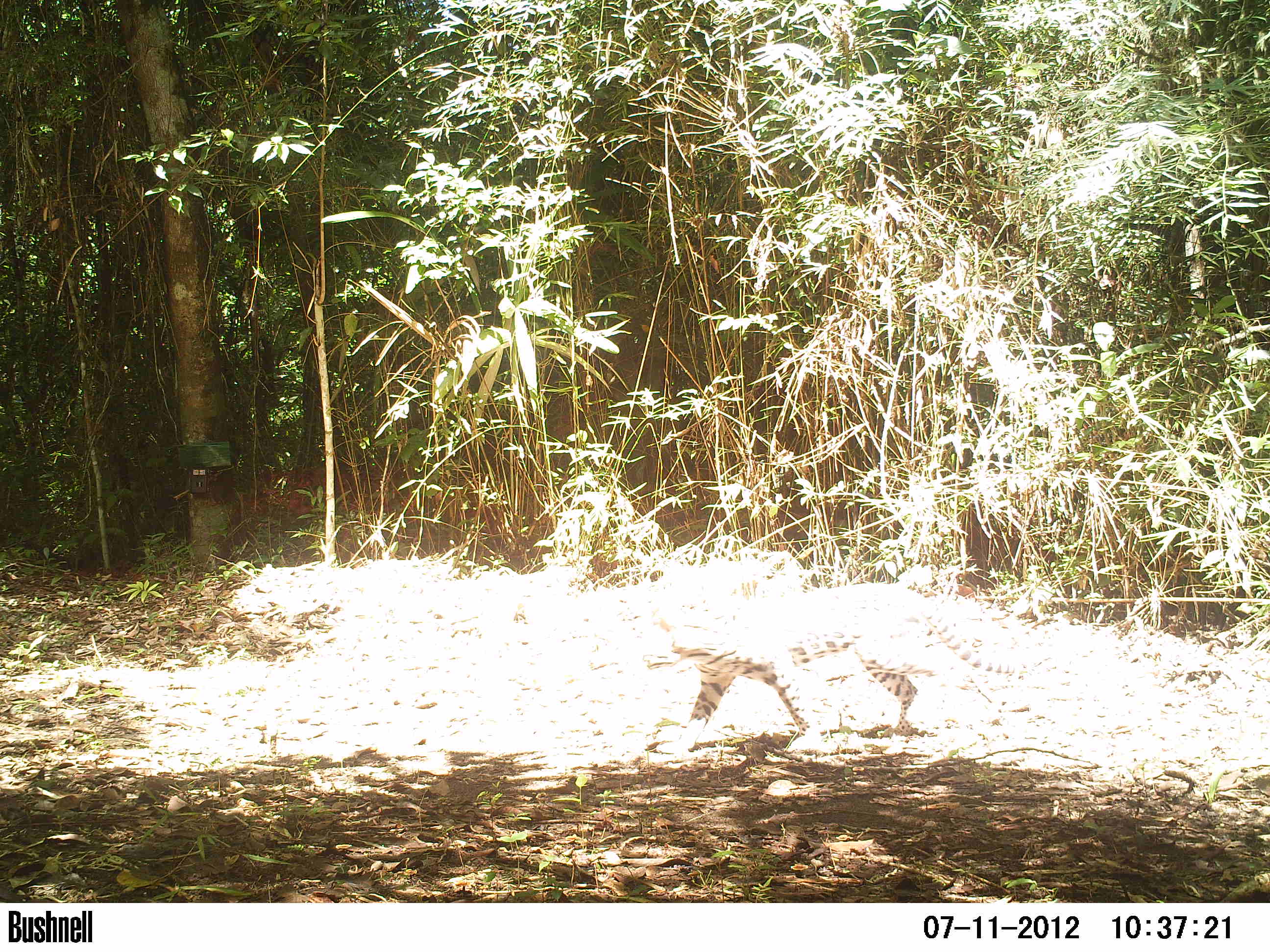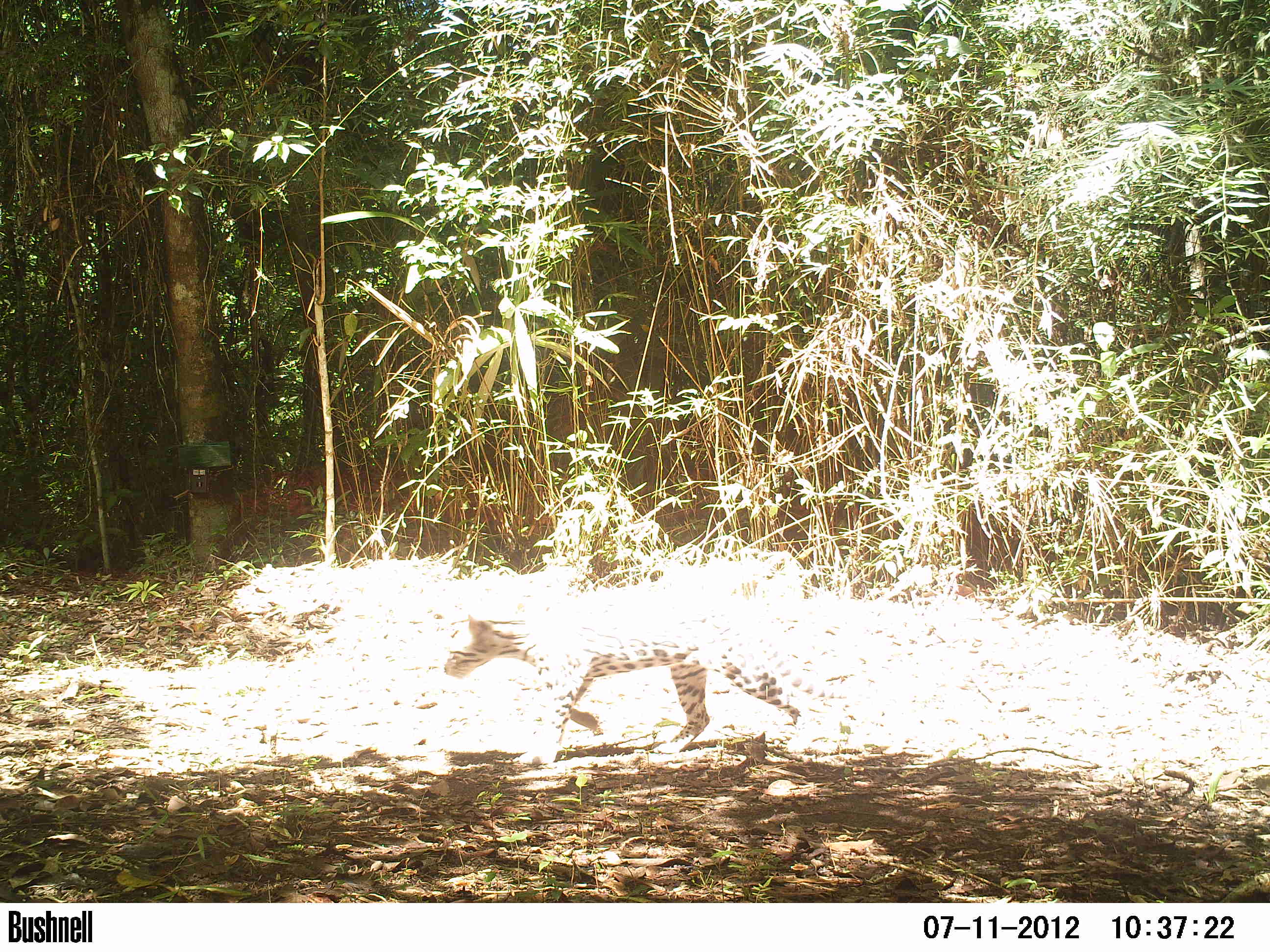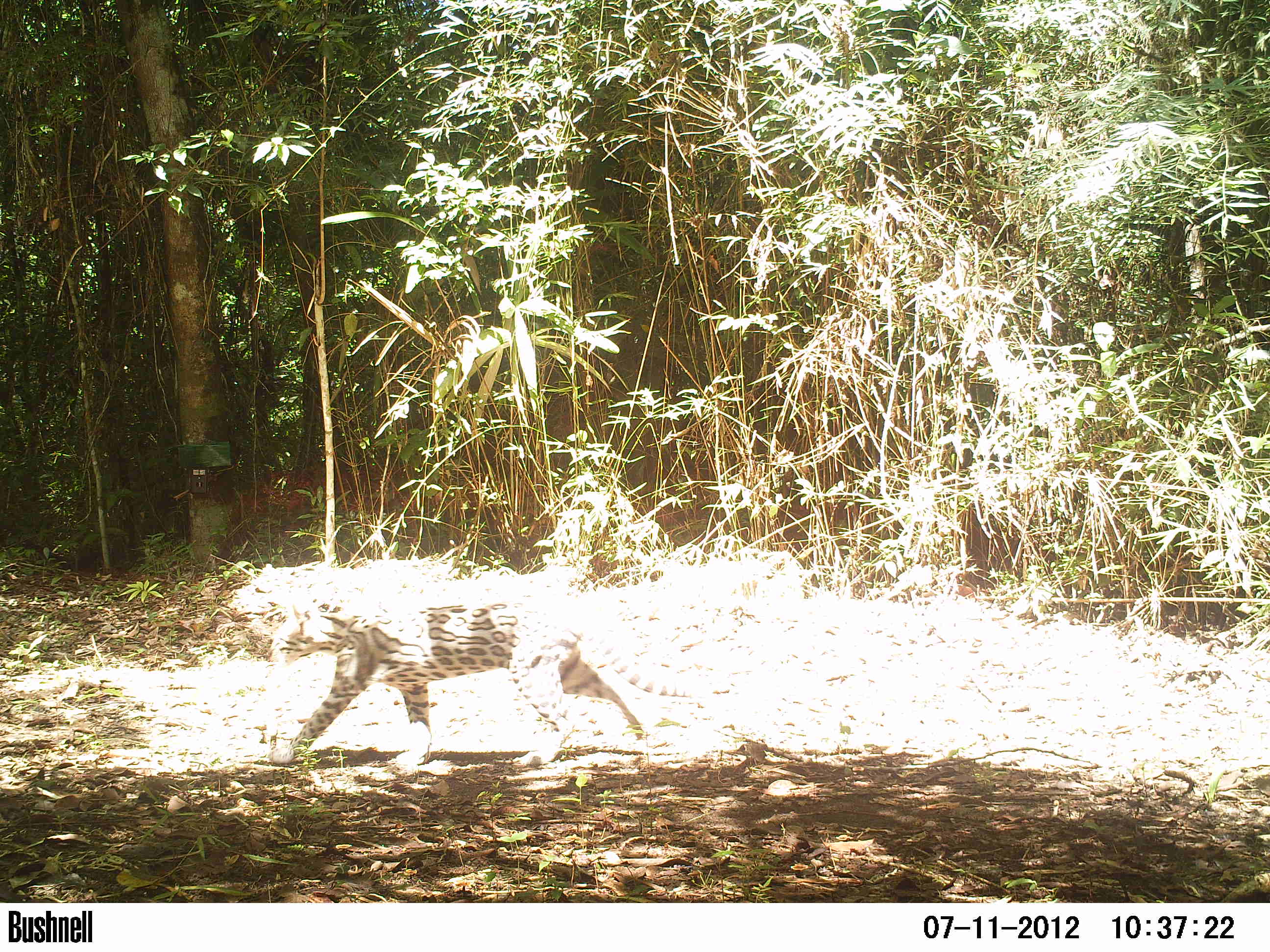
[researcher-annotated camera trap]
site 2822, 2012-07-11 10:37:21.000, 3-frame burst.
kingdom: Animalia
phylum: Chordata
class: Mammalia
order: Carnivora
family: Felidae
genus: Leopardus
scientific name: Leopardus pardalis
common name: ocelot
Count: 1.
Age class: adult.